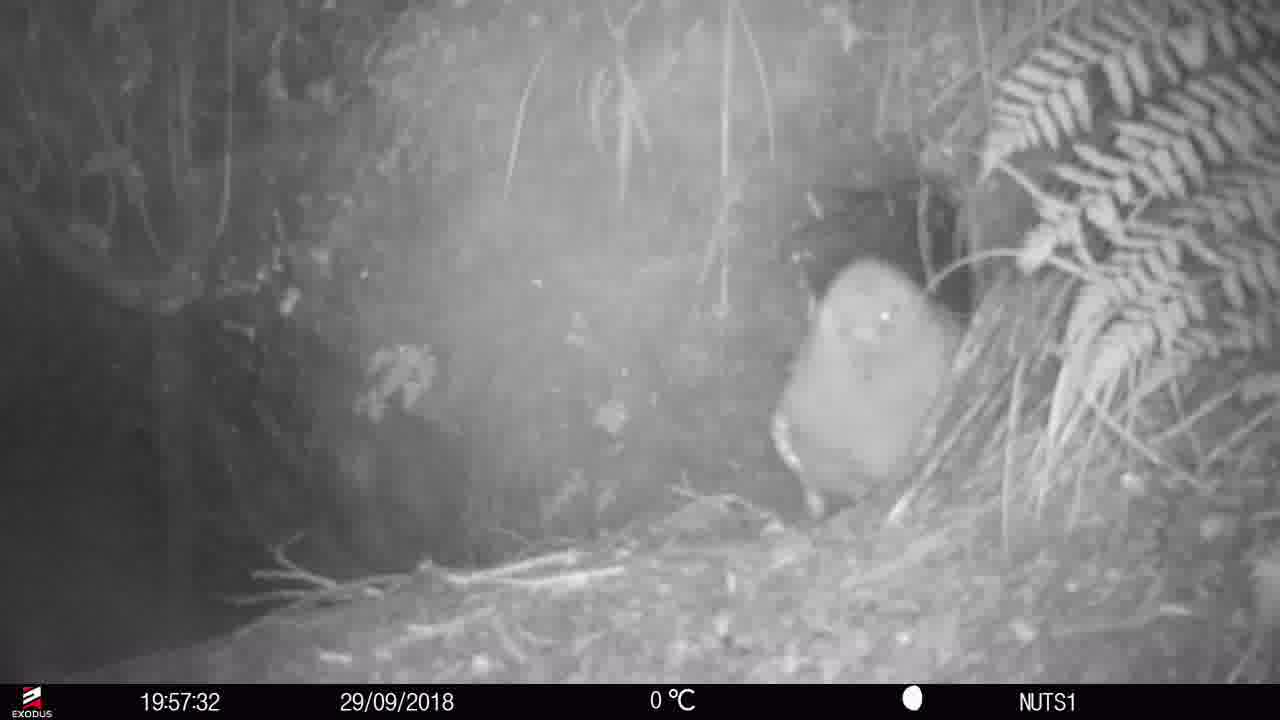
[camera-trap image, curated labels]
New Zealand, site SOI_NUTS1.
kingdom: Animalia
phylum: Chordata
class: Aves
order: Apterygiformes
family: Apterygidae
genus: Apteryx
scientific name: Apteryx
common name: kiwi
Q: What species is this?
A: Kiwi (Apteryx).